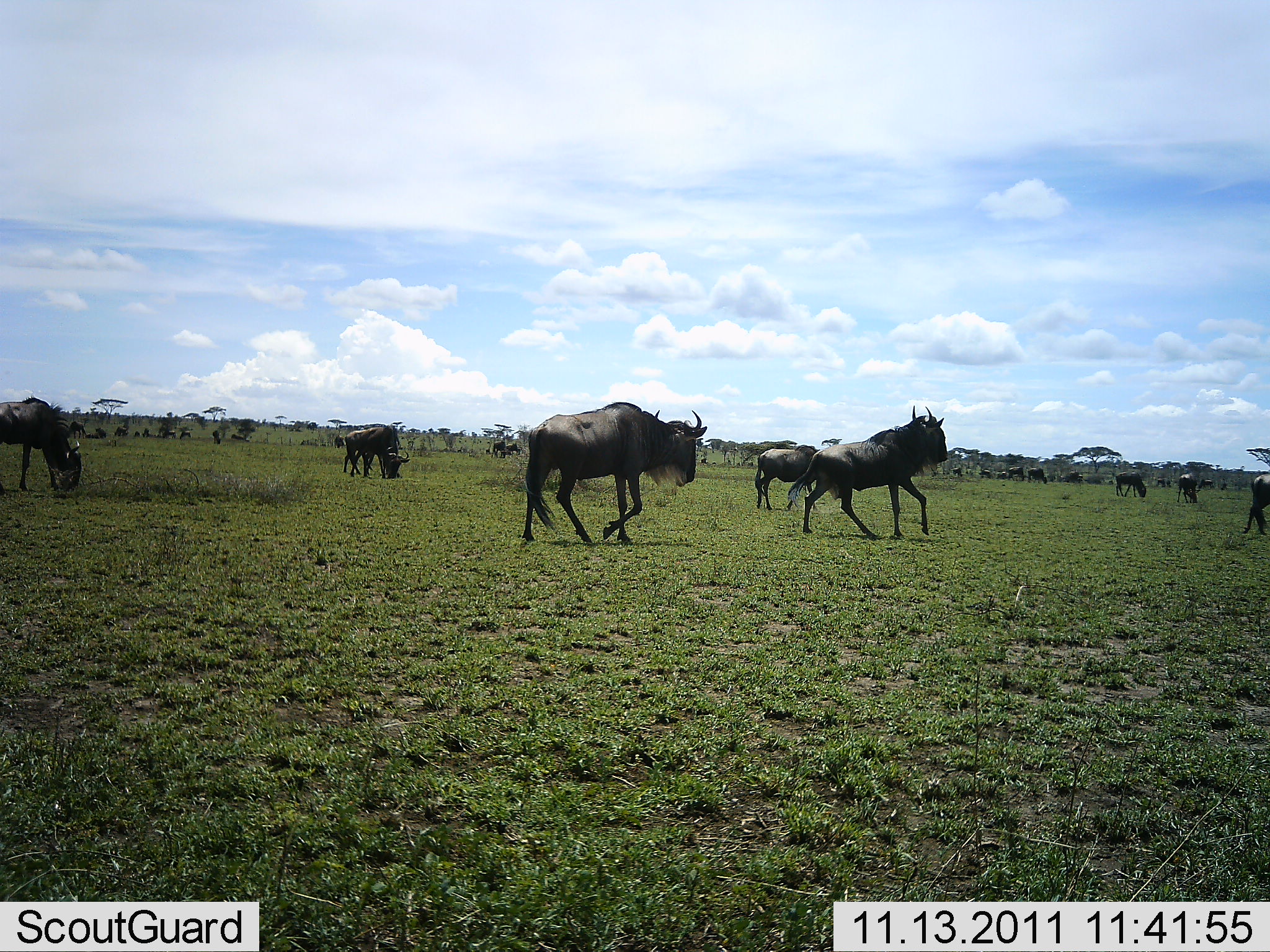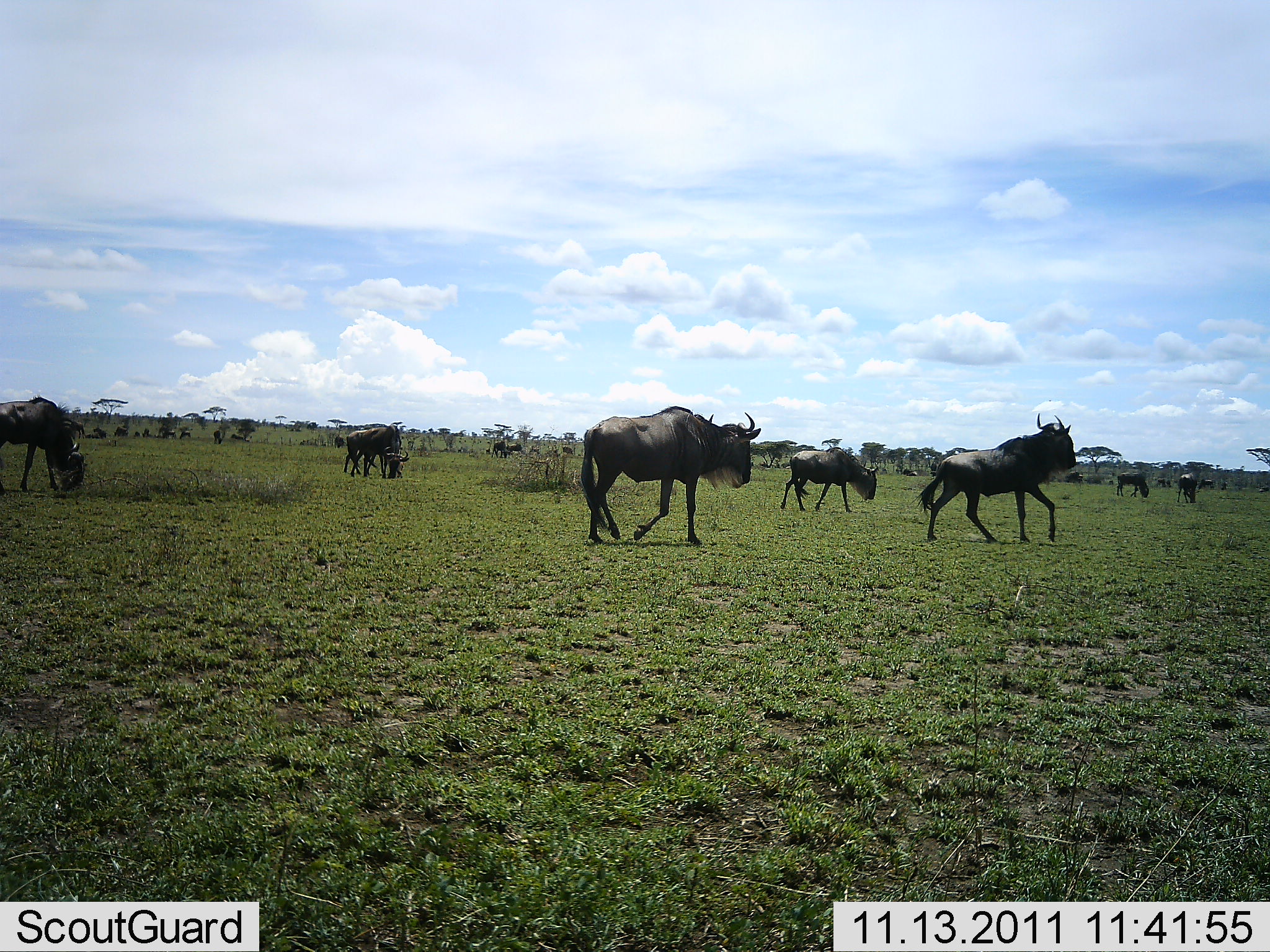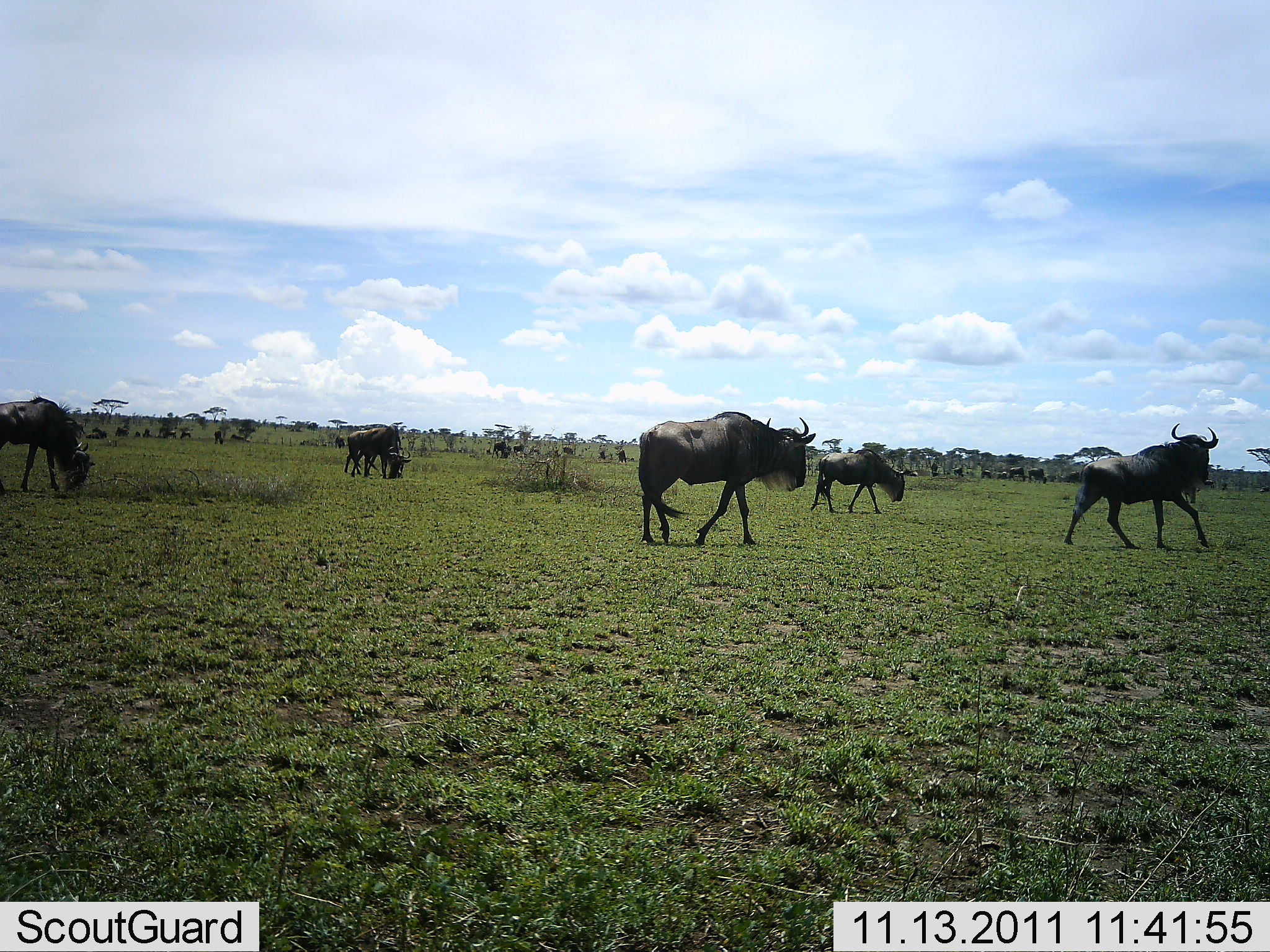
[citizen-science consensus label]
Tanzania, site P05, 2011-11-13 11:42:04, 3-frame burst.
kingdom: Animalia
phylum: Chordata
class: Mammalia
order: Artiodactyla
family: Bovidae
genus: Connochaetes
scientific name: Connochaetes taurinus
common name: blue wildebeest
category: wildebeest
Wildebeest (blue wildebeest) (Connochaetes taurinus), count 11-50. Behavior (volunteer vote fractions): standing 50%, resting 0%, moving 90%, interacting 0%. Young present (vote fraction): 10%. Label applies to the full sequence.